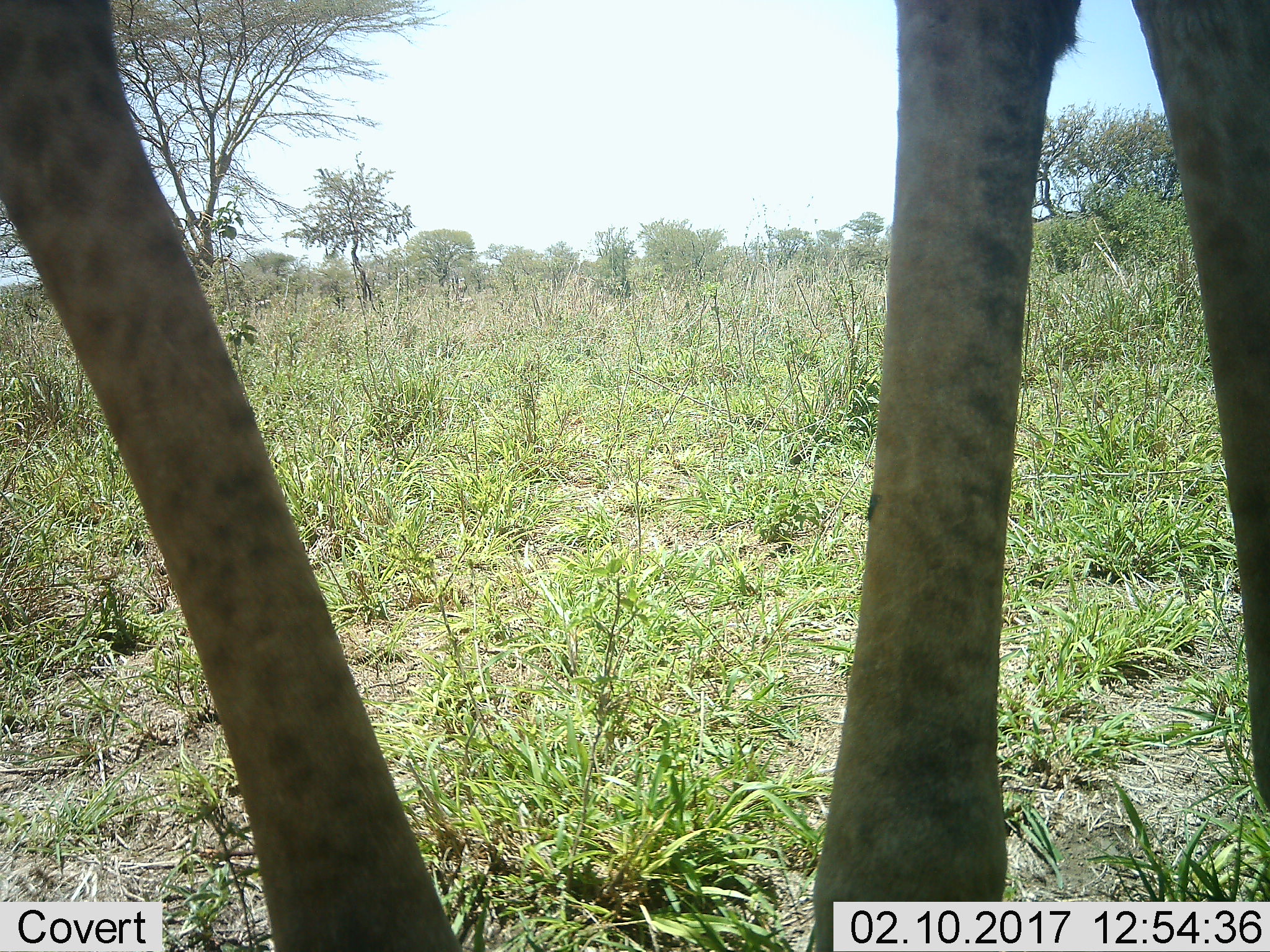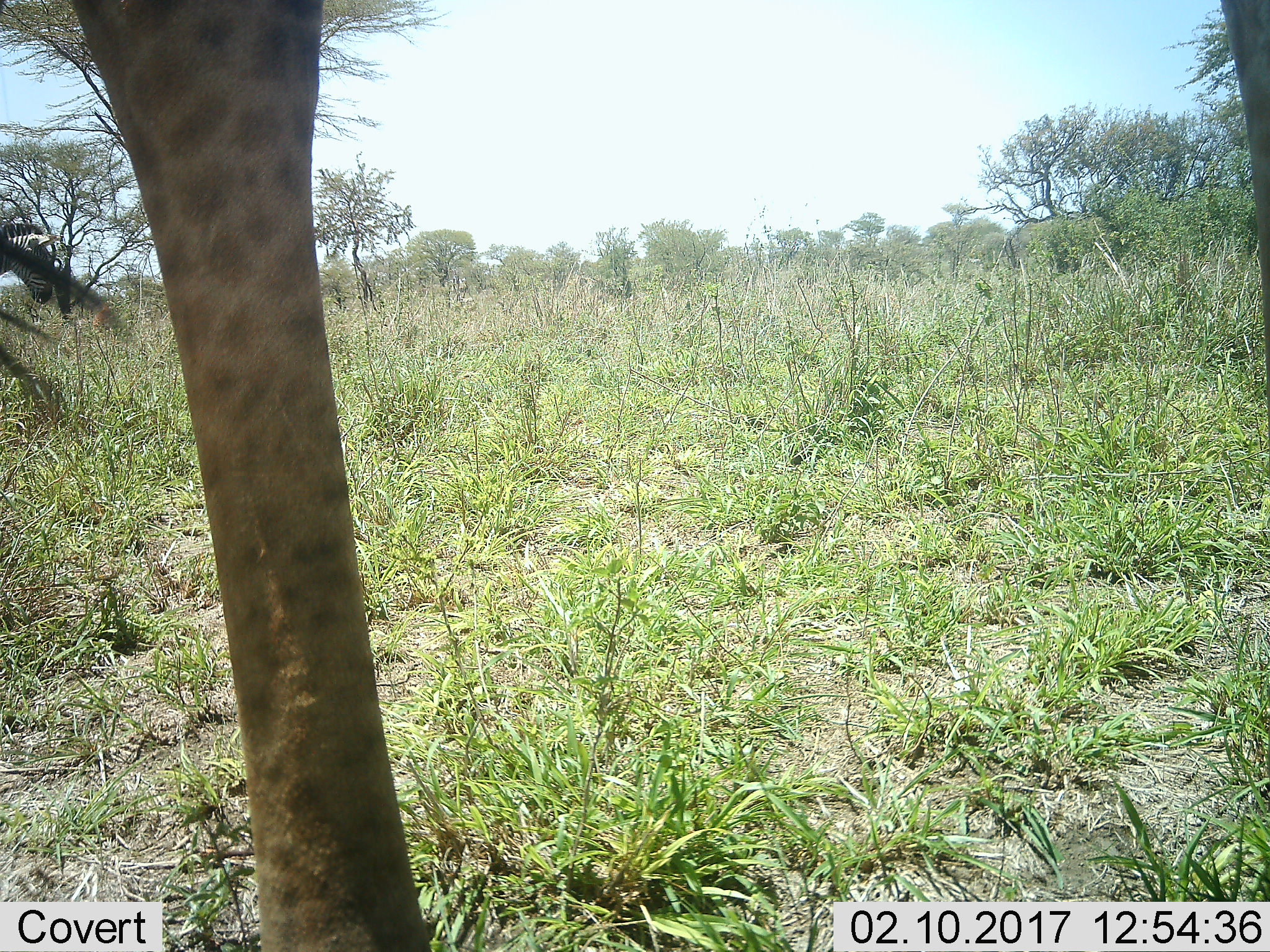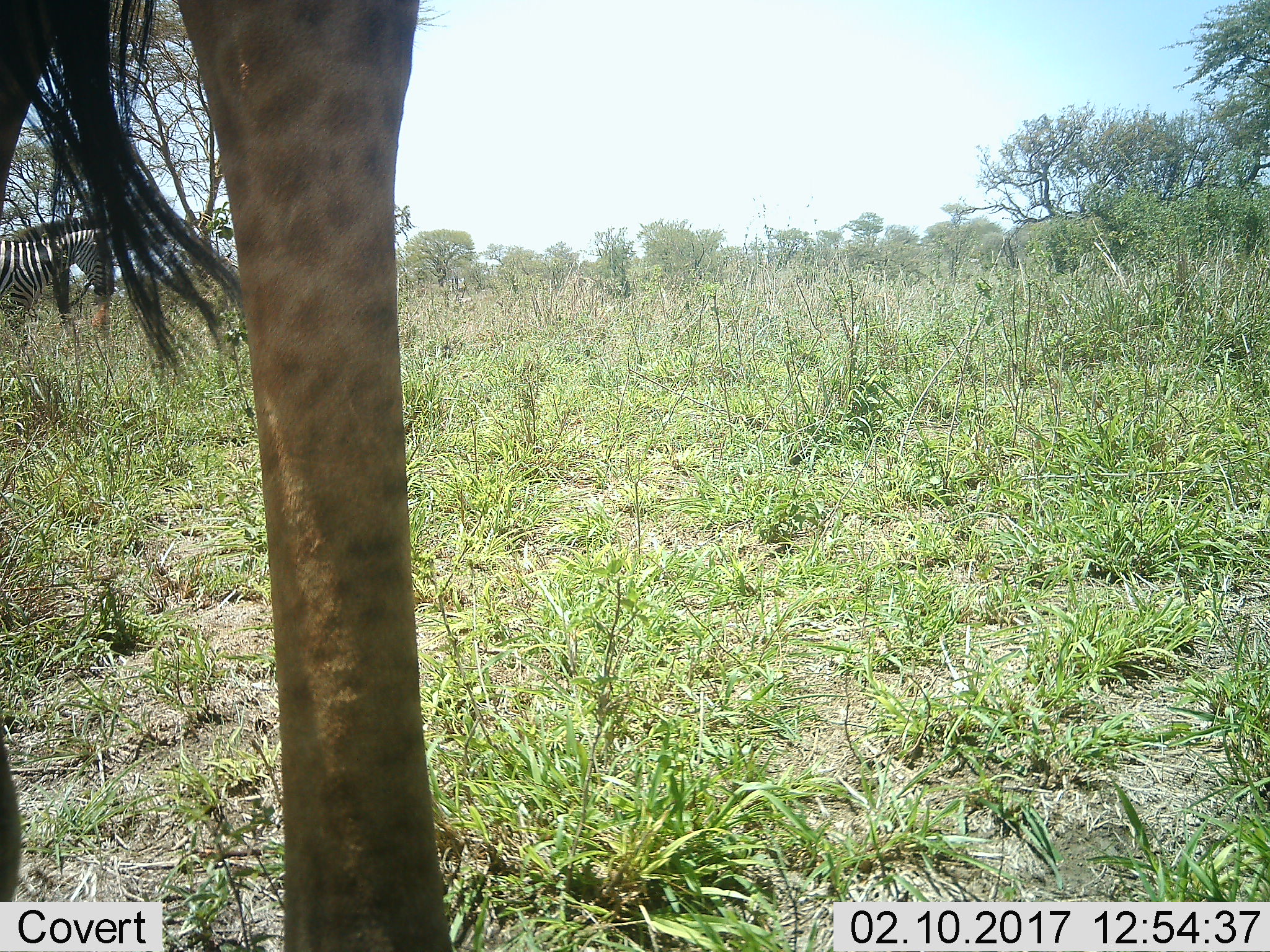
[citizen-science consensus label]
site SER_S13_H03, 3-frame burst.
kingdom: Animalia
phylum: Chordata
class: Mammalia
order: Artiodactyla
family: Giraffidae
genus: Giraffa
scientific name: Giraffa camelopardalis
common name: giraffe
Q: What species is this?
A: Giraffe (Giraffa camelopardalis).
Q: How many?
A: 1.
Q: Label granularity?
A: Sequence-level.